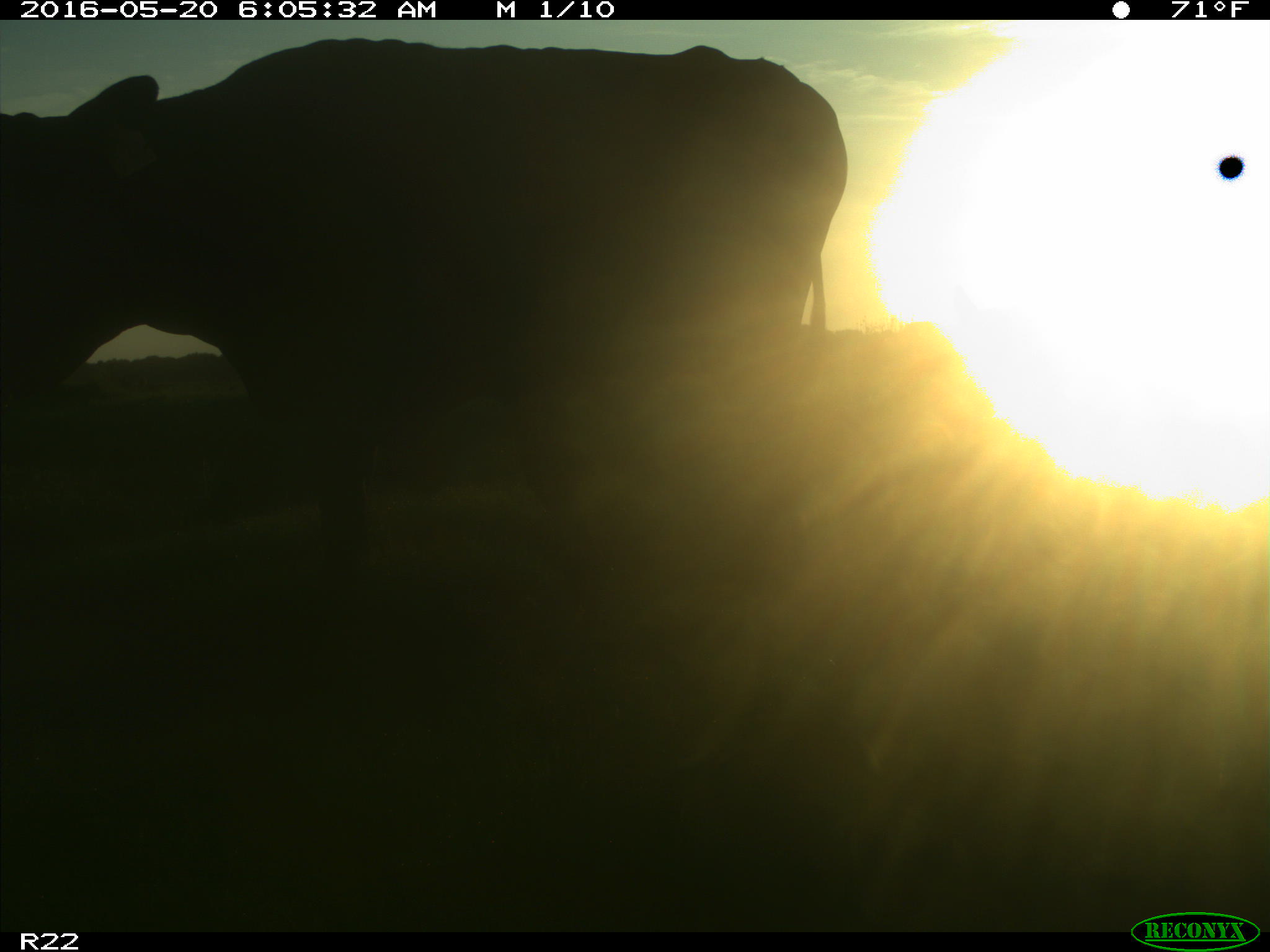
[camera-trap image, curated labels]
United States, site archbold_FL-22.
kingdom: Animalia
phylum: Chordata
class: Mammalia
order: Artiodactyla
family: Bovidae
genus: Bos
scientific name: Bos taurus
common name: domestic cow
Bos taurus (domestic cow).